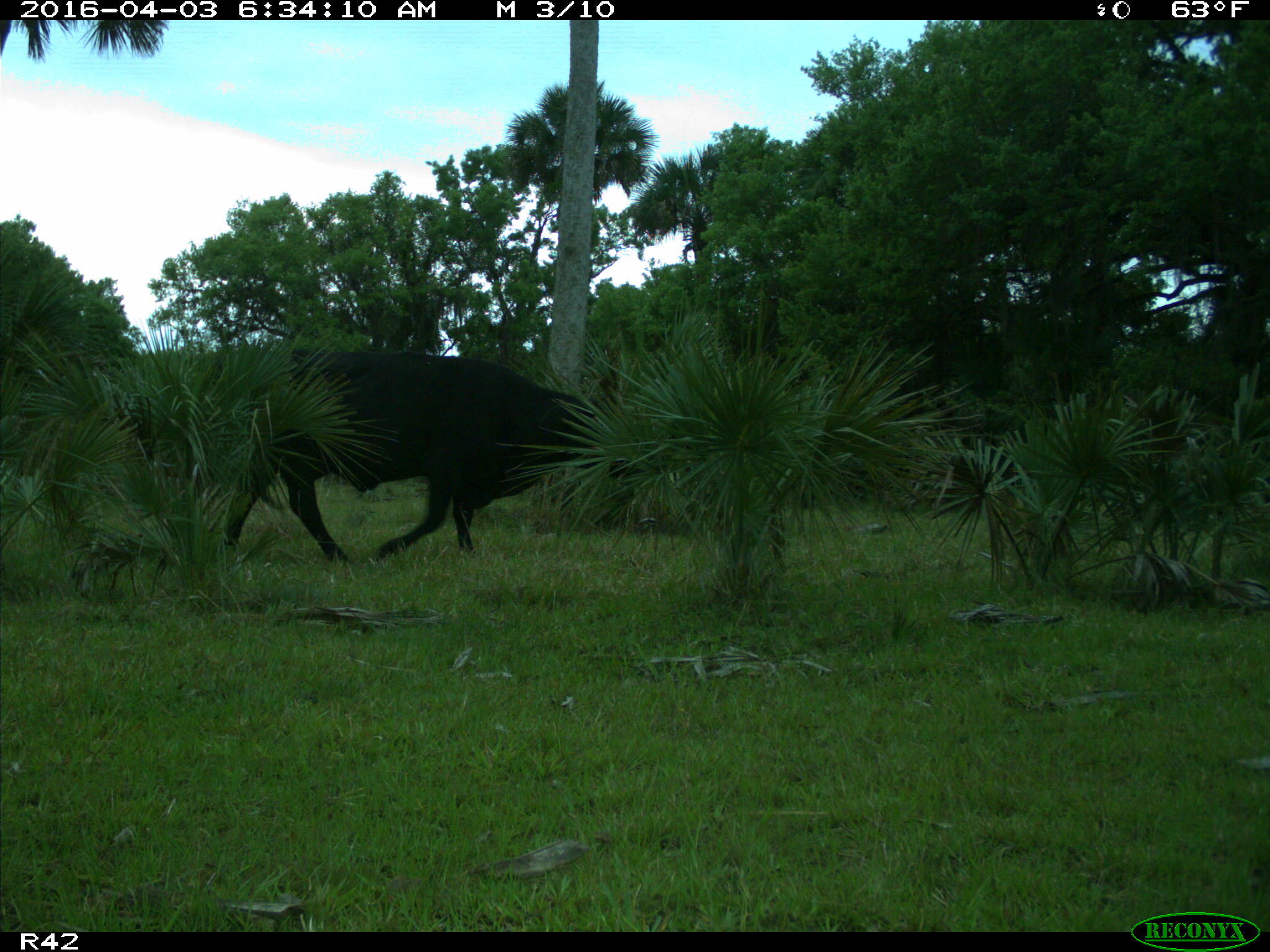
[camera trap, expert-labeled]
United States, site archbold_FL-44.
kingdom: Animalia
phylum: Chordata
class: Mammalia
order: Artiodactyla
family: Bovidae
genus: Bos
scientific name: Bos taurus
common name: domestic cow